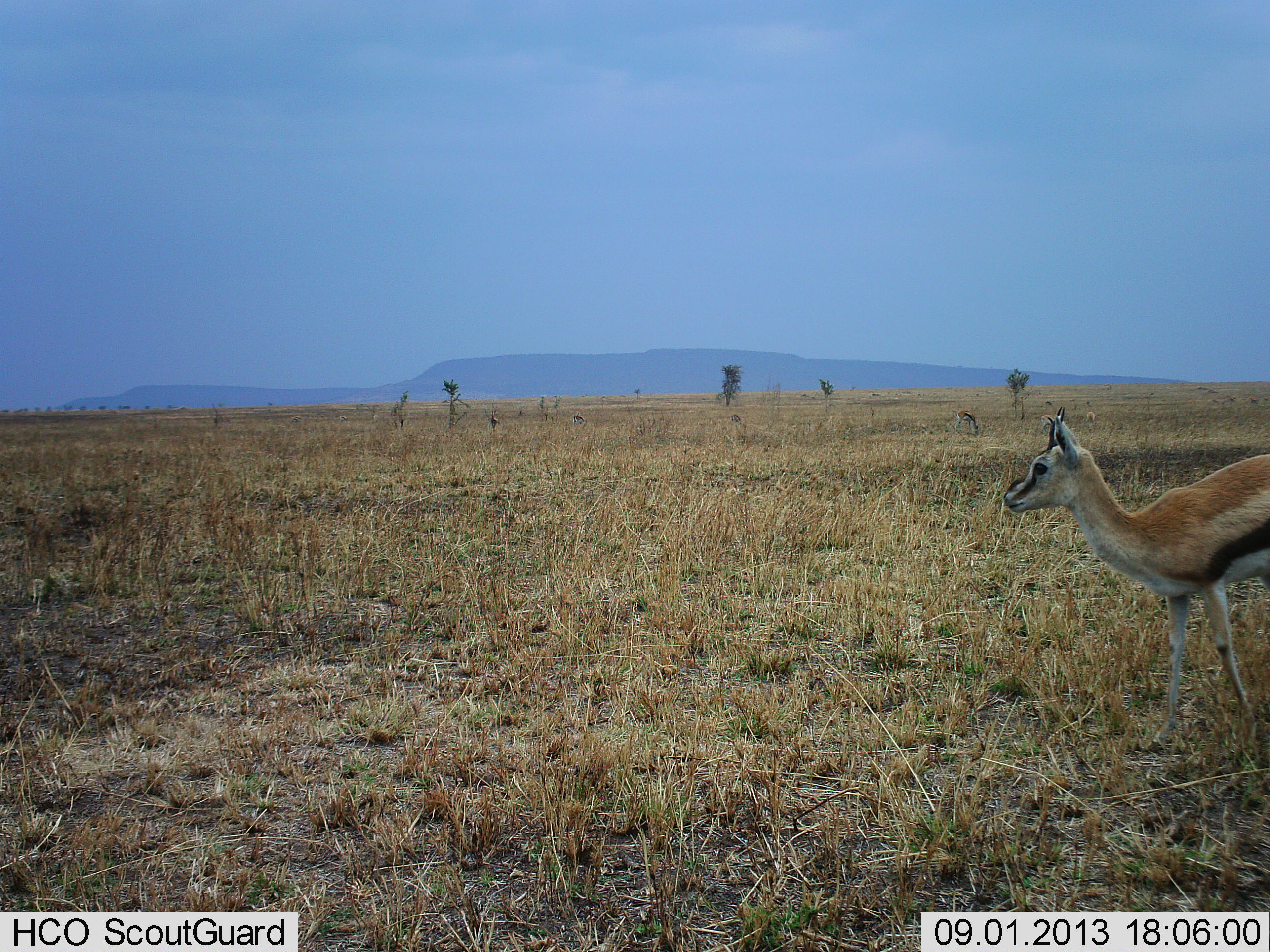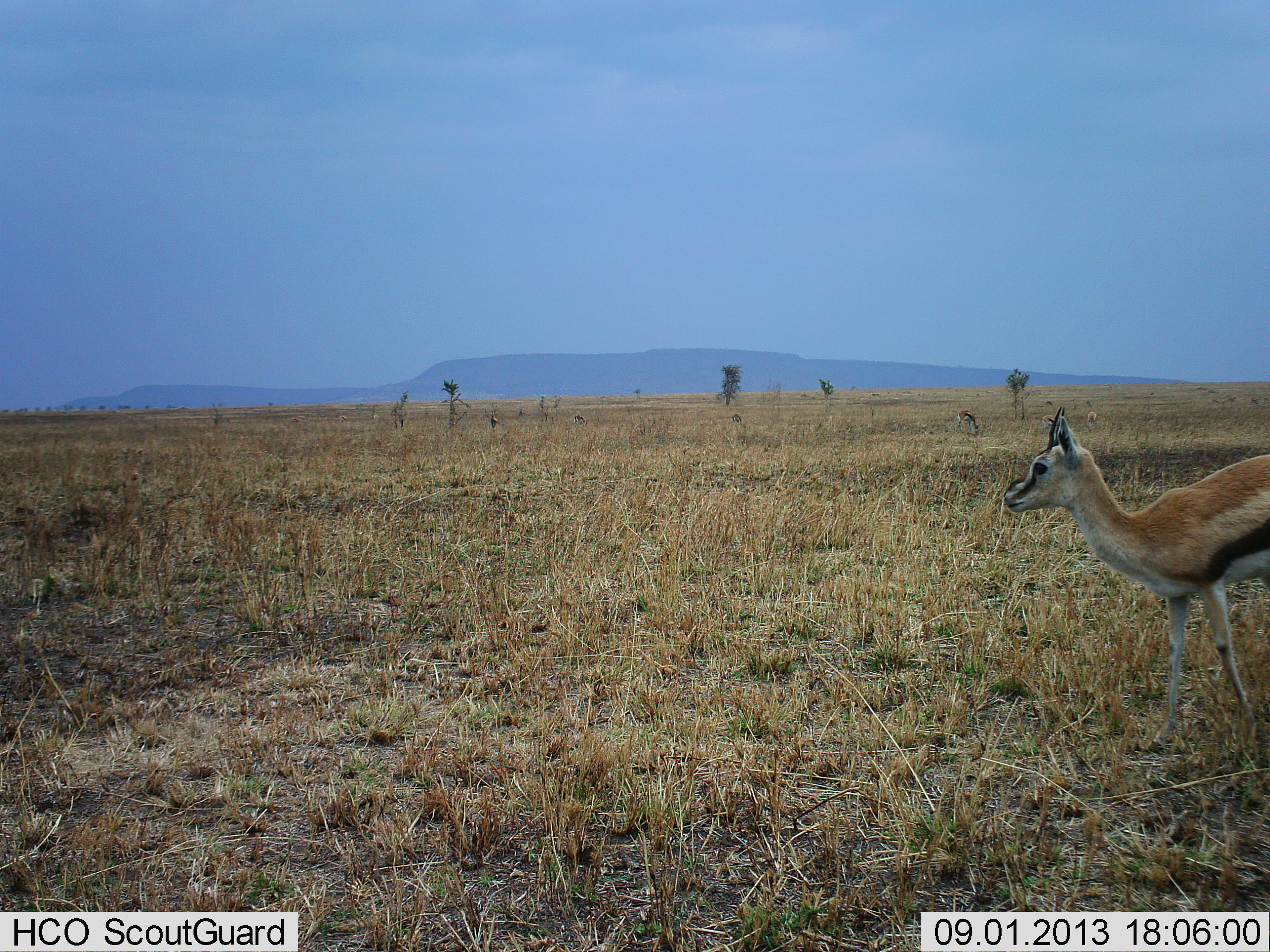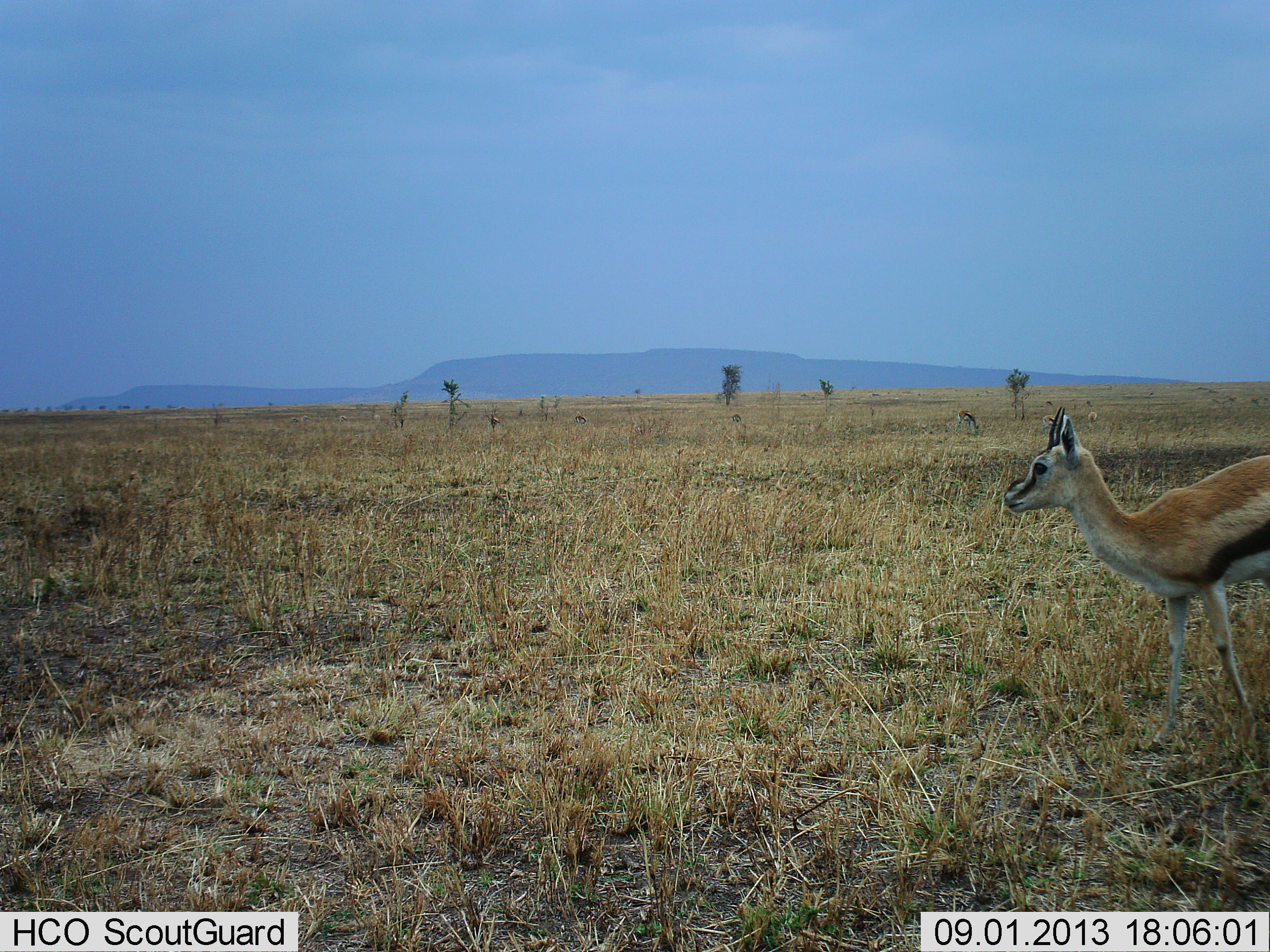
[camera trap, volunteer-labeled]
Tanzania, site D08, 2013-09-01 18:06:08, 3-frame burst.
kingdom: Animalia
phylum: Chordata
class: Mammalia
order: Artiodactyla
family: Bovidae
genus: Eudorcas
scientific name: Eudorcas thomsonii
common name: thomson's gazelle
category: gazellethomsons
Gazellethomsons (thomson's gazelle) (Eudorcas thomsonii), count 2. Behavior (volunteer vote fractions): standing 91%, resting 9%, moving 0%, interacting 0%. Young present (vote fraction): 9%. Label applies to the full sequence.